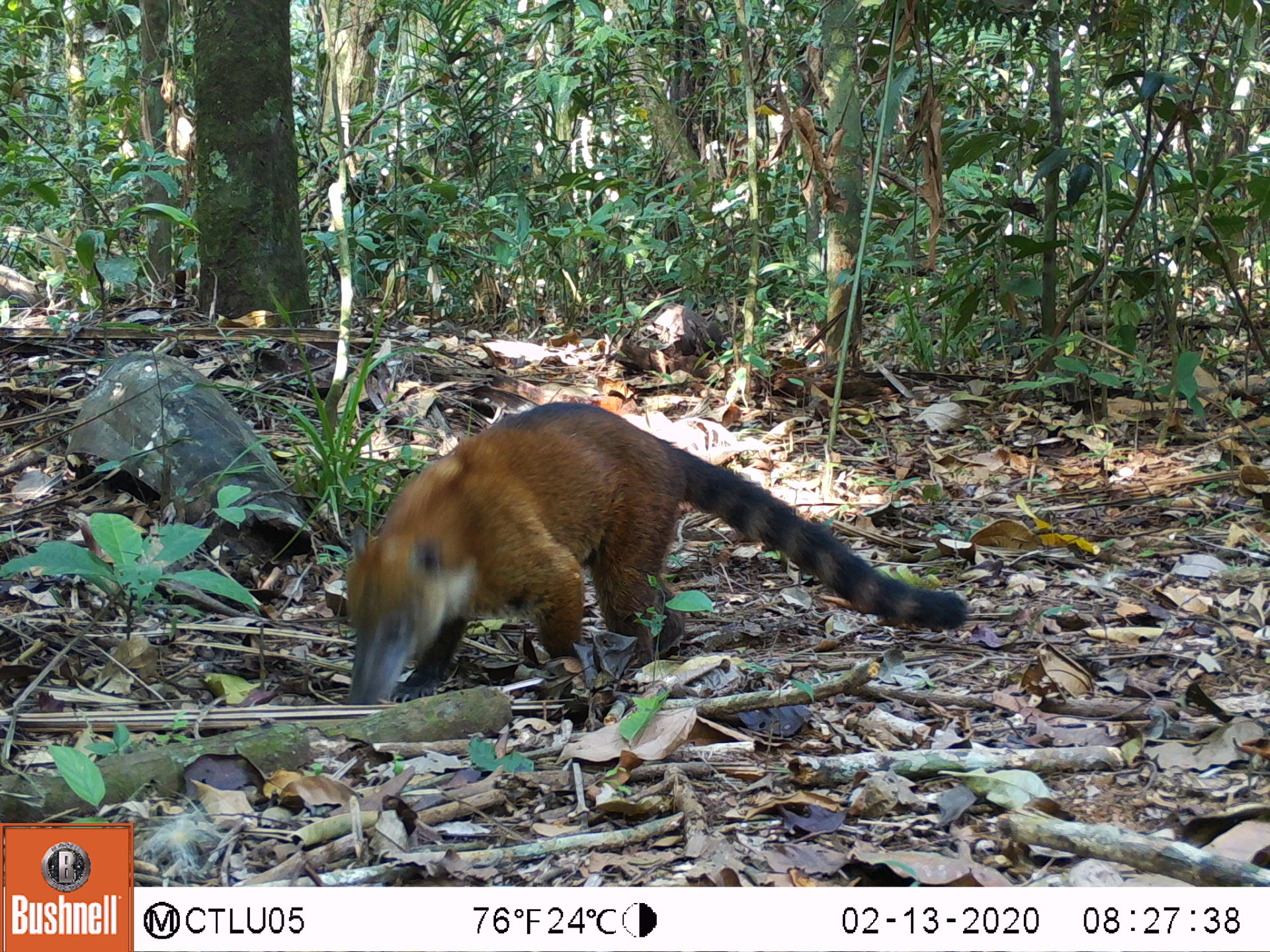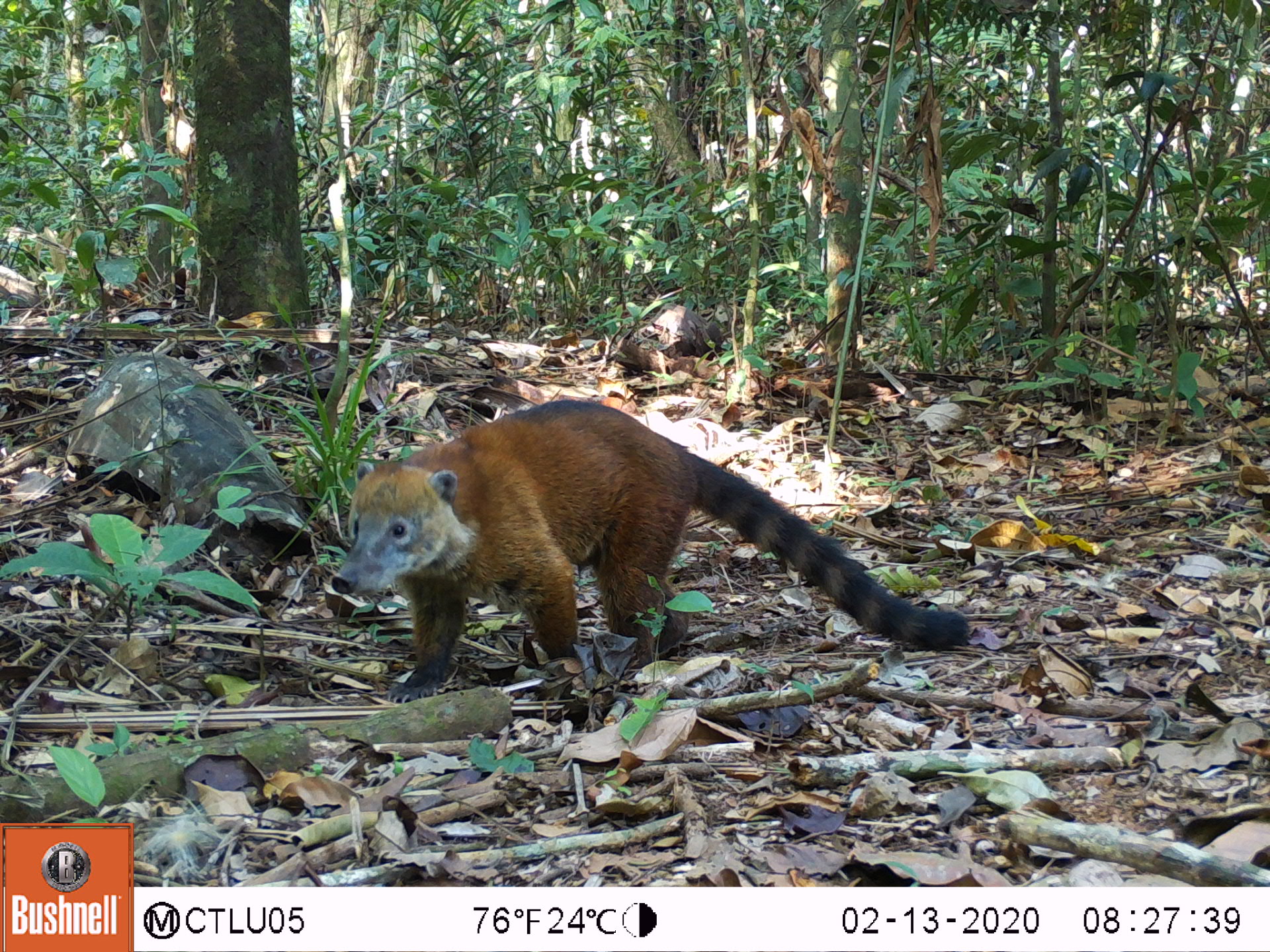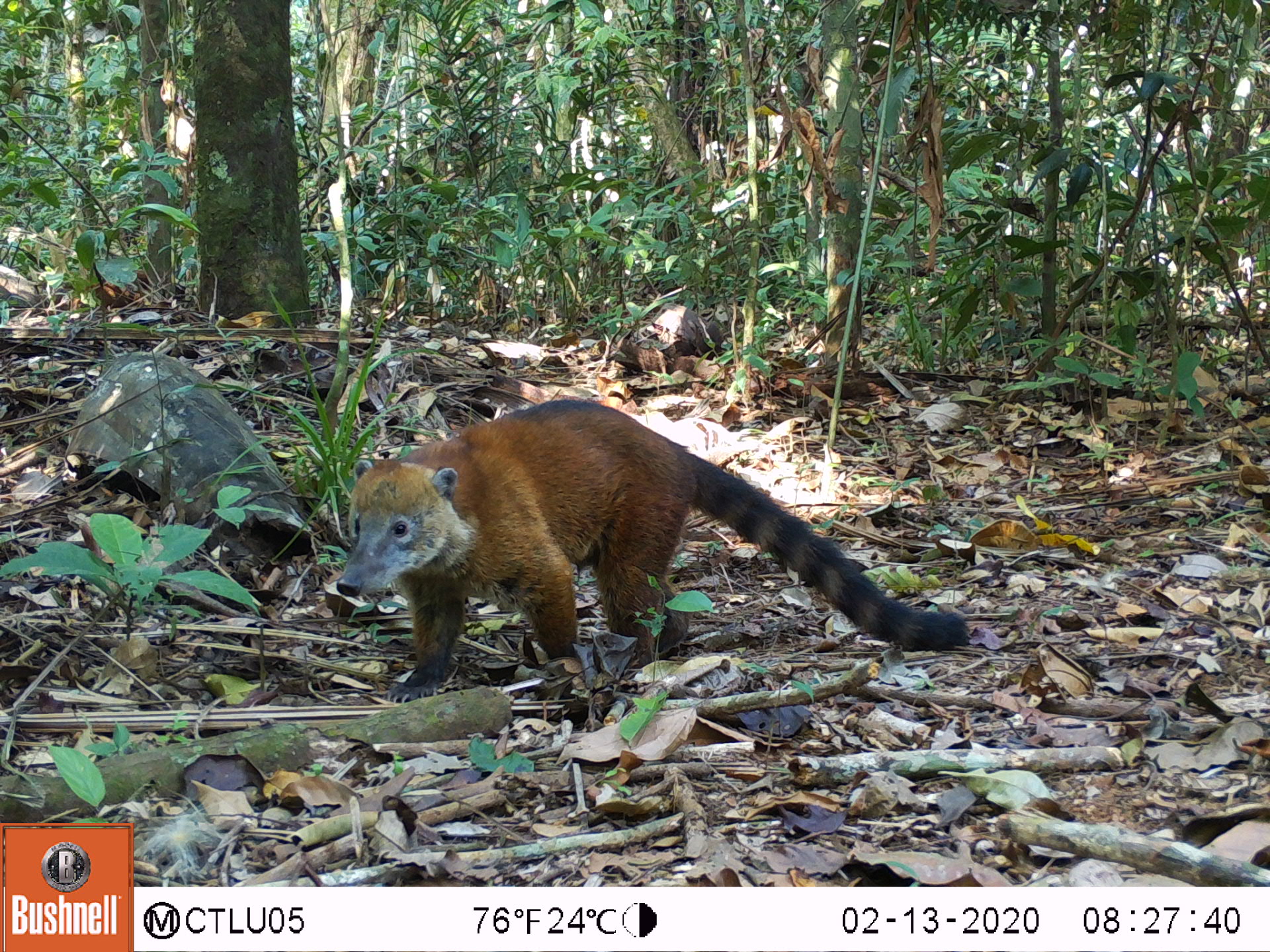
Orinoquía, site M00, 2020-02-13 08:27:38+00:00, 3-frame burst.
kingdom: Animalia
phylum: Chordata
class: Mammalia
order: Carnivora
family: Procyonidae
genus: Nasua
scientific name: Nasua nasua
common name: south american coati